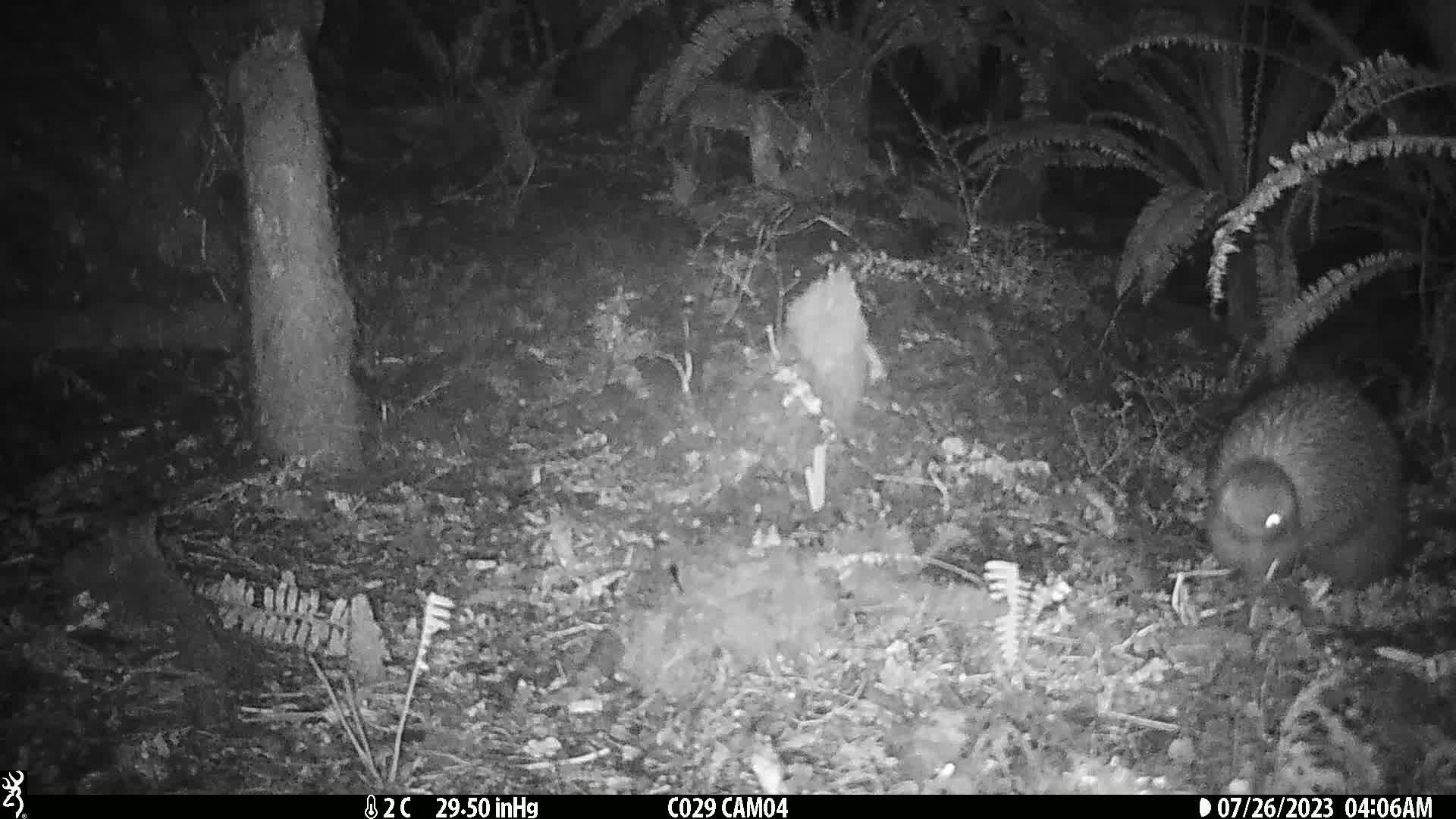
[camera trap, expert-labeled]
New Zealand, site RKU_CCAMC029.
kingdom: Animalia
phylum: Chordata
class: Aves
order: Apterygiformes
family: Apterygidae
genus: Apteryx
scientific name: Apteryx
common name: kiwi